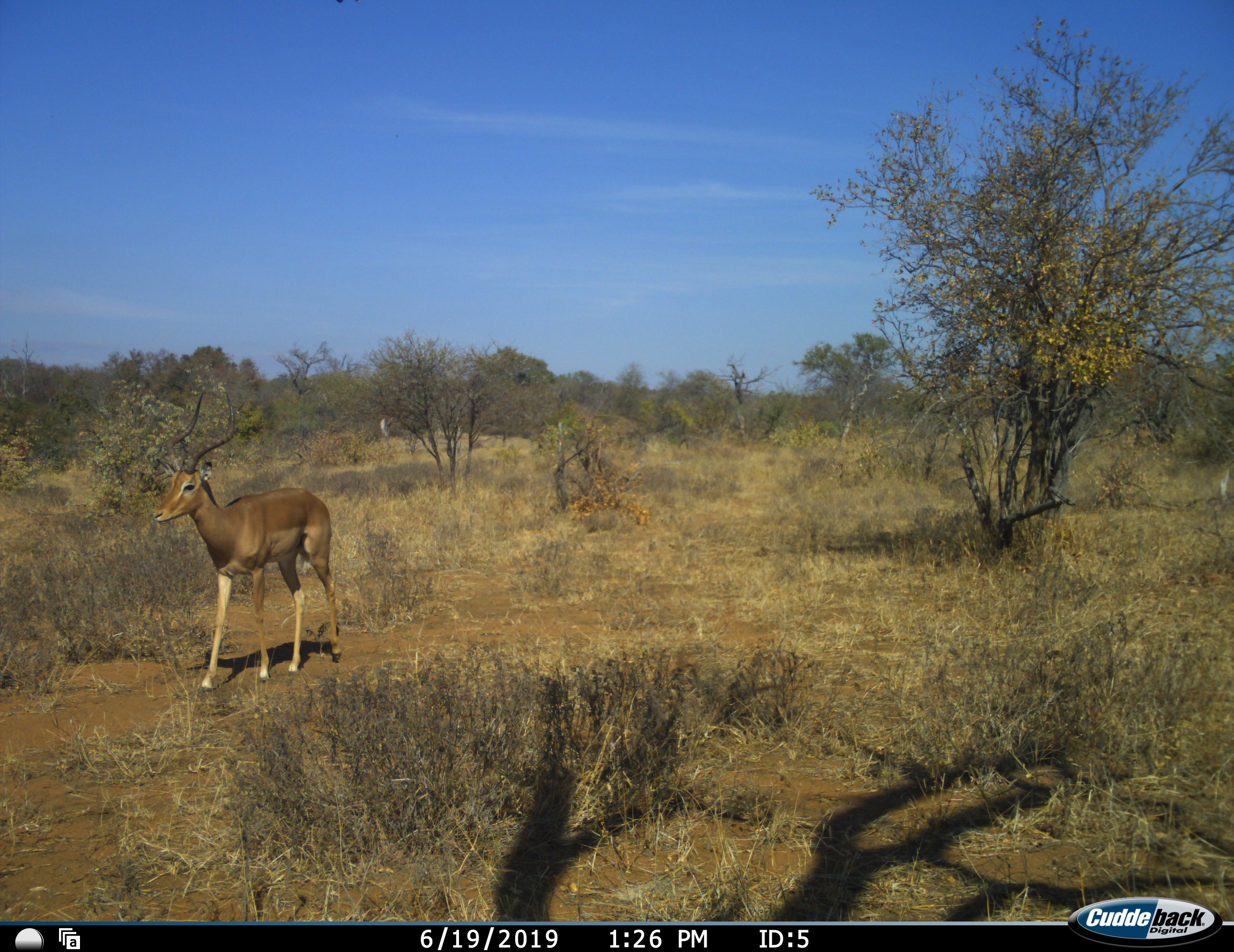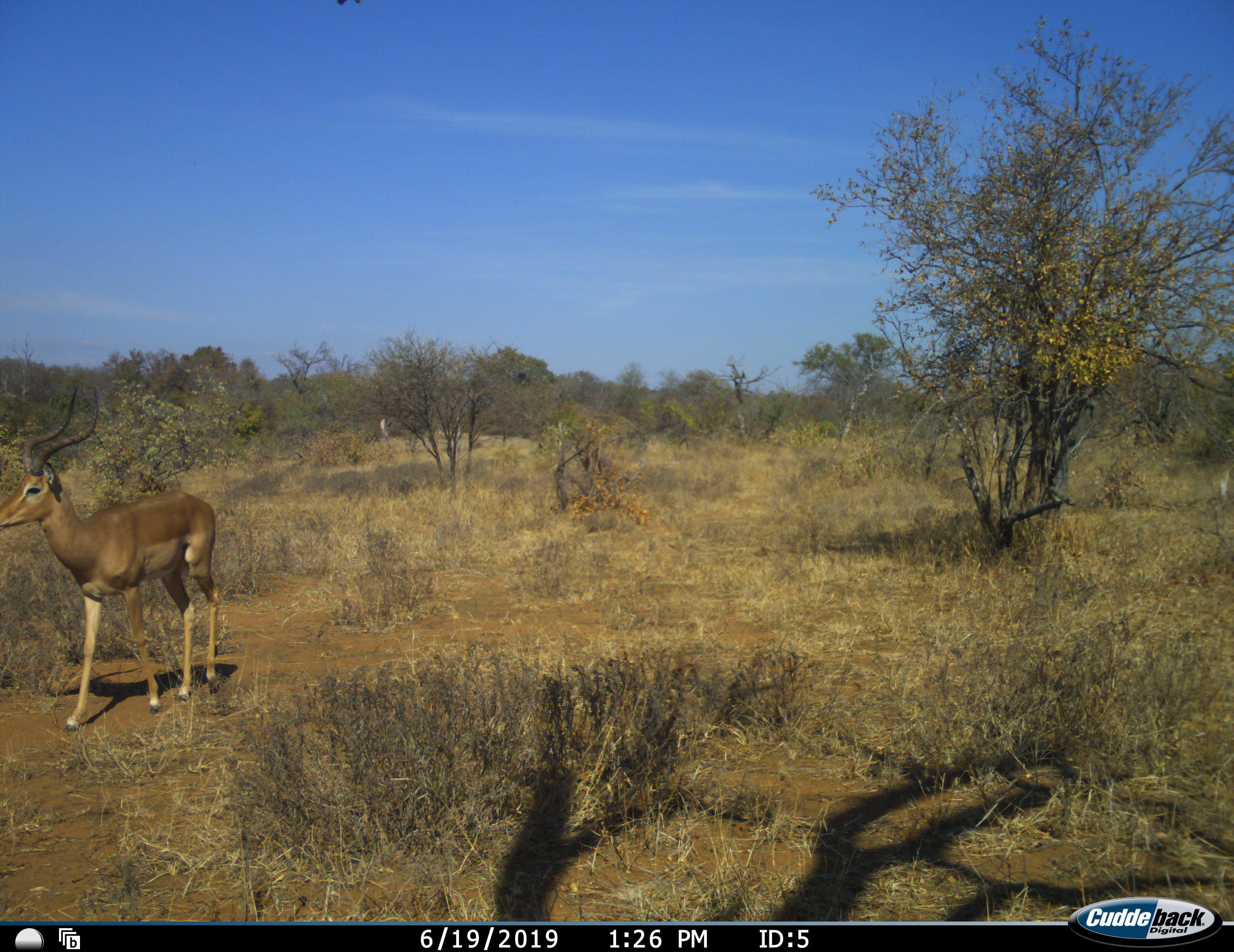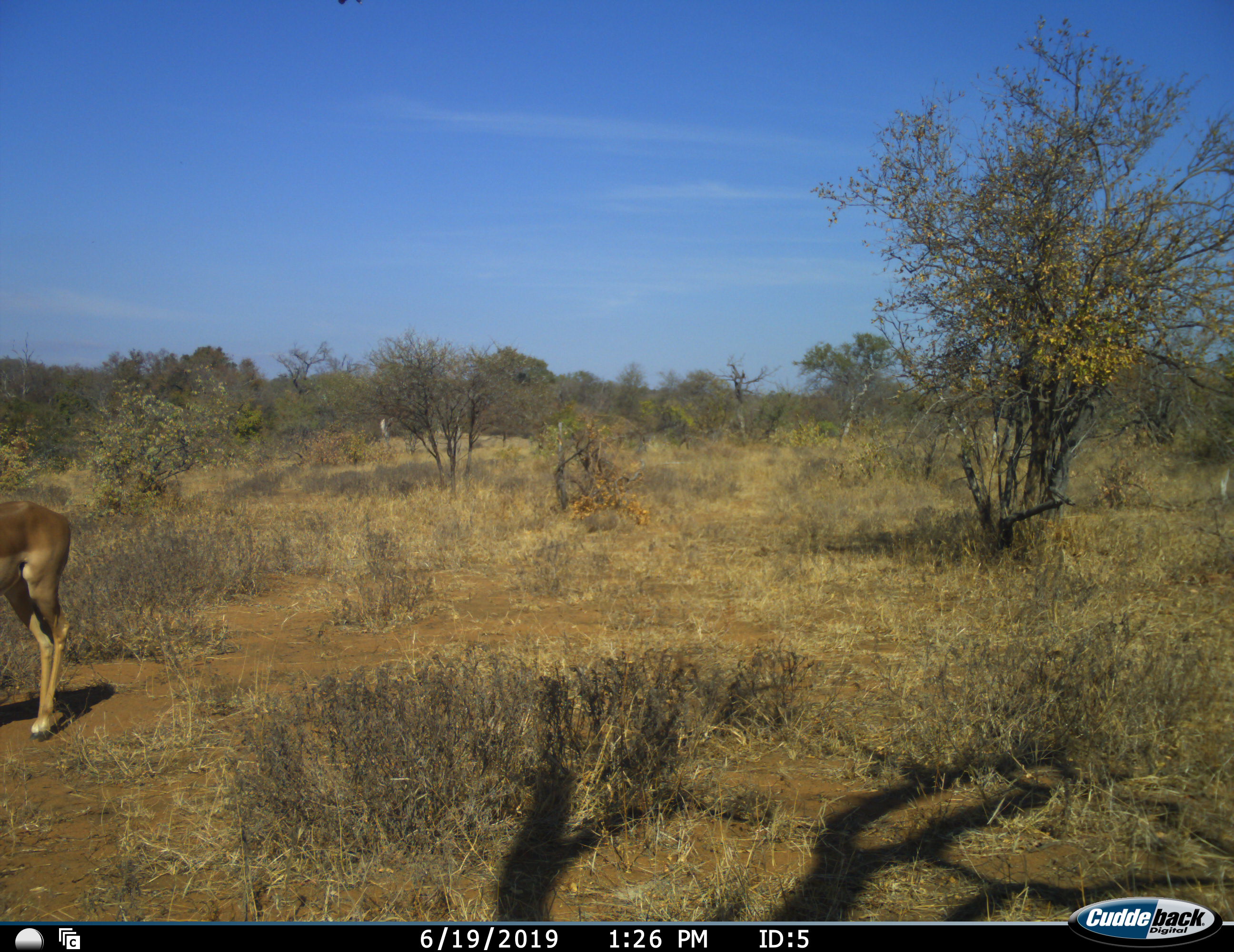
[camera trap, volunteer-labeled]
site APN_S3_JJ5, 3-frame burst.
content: unidentified animal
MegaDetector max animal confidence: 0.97